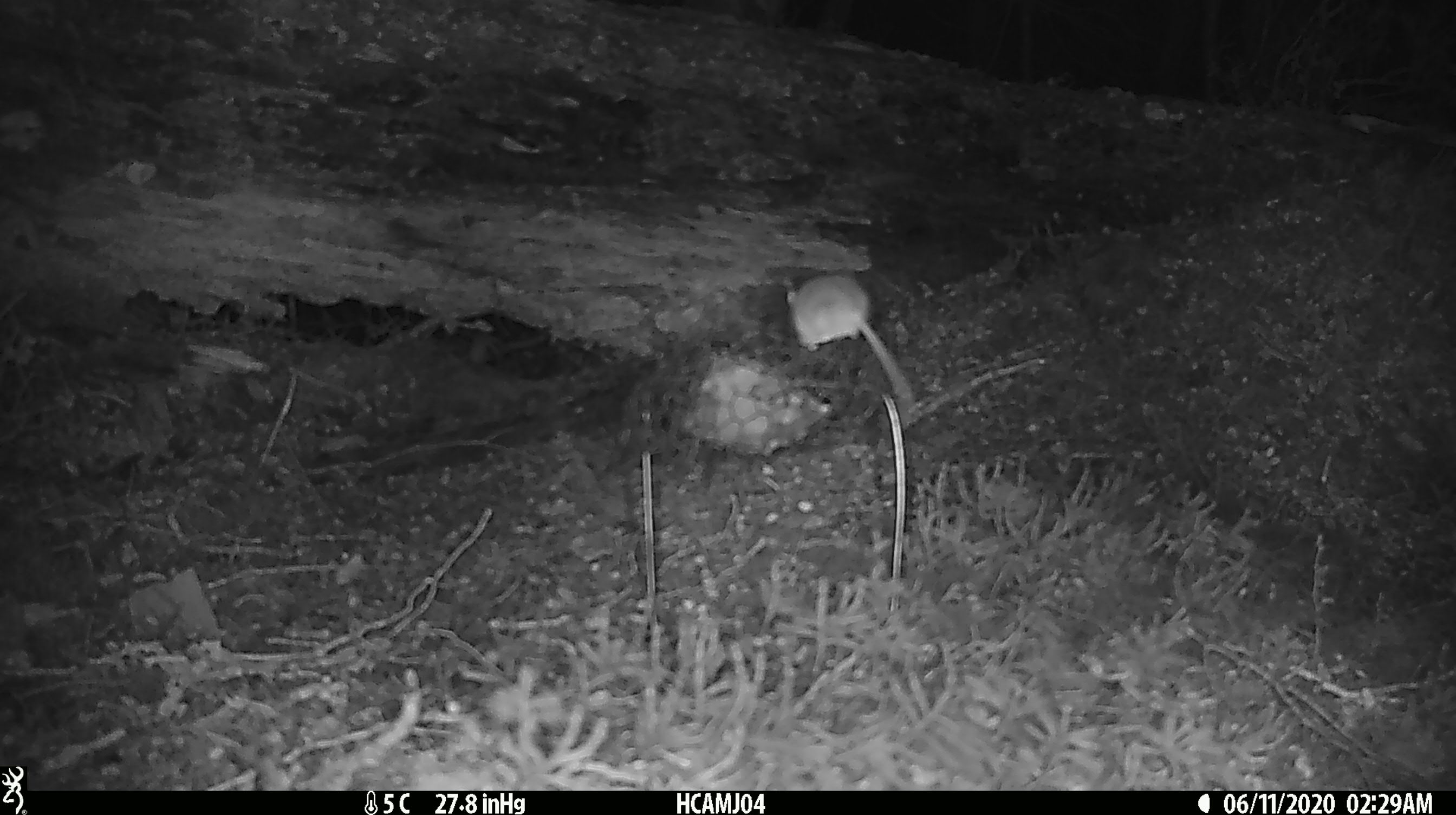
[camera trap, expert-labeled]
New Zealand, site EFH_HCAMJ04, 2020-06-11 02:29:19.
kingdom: Animalia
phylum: Chordata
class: Mammalia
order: Rodentia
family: Muridae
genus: Mus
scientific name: Mus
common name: mouse